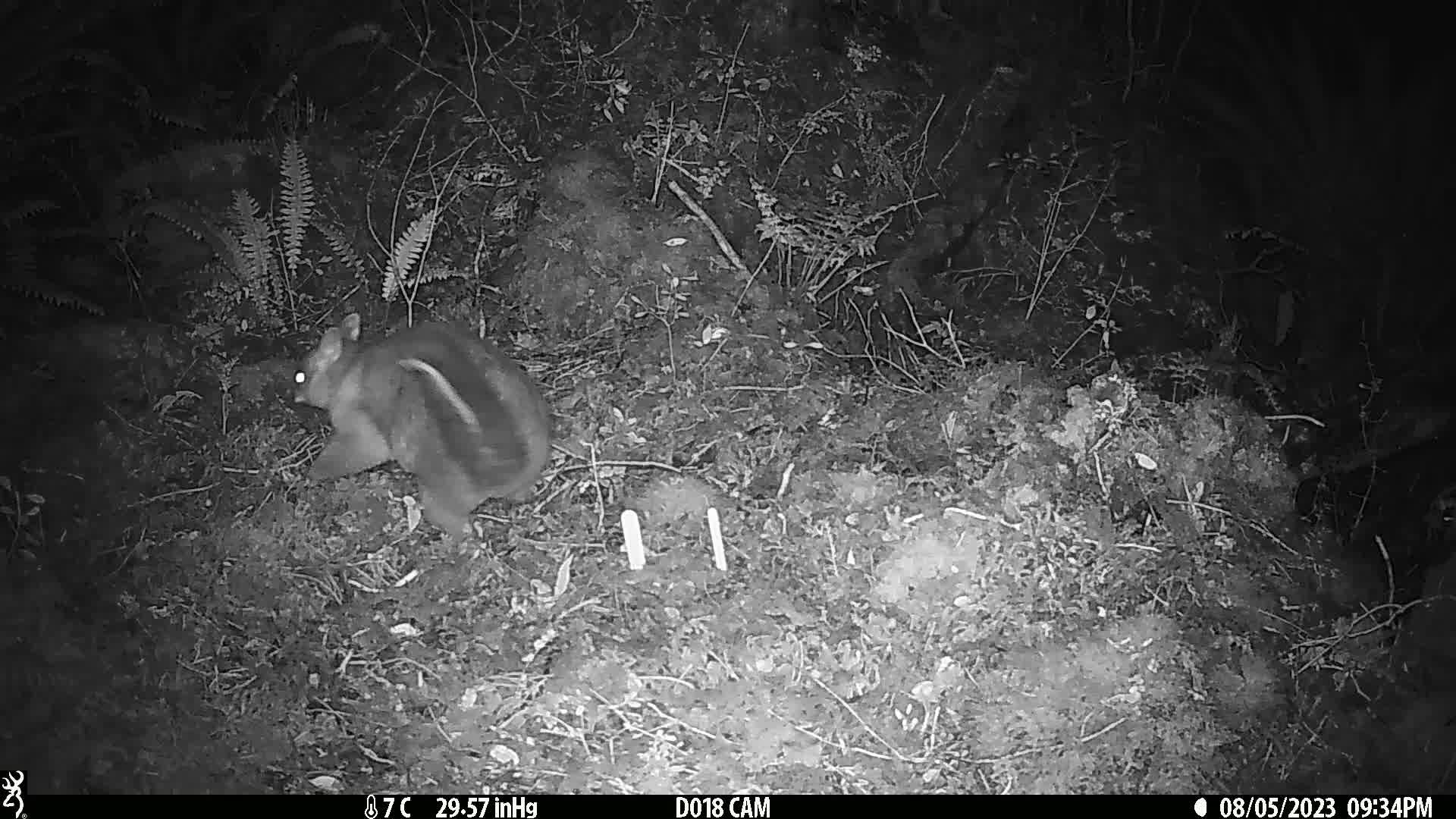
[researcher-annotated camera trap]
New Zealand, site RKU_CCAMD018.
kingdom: Animalia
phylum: Chordata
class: Mammalia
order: Diprotodontia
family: Phalangeridae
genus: Trichosurus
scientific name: Trichosurus vulpecula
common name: common brushtail possum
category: possum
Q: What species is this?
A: Possum (common brushtail possum) (Trichosurus vulpecula).